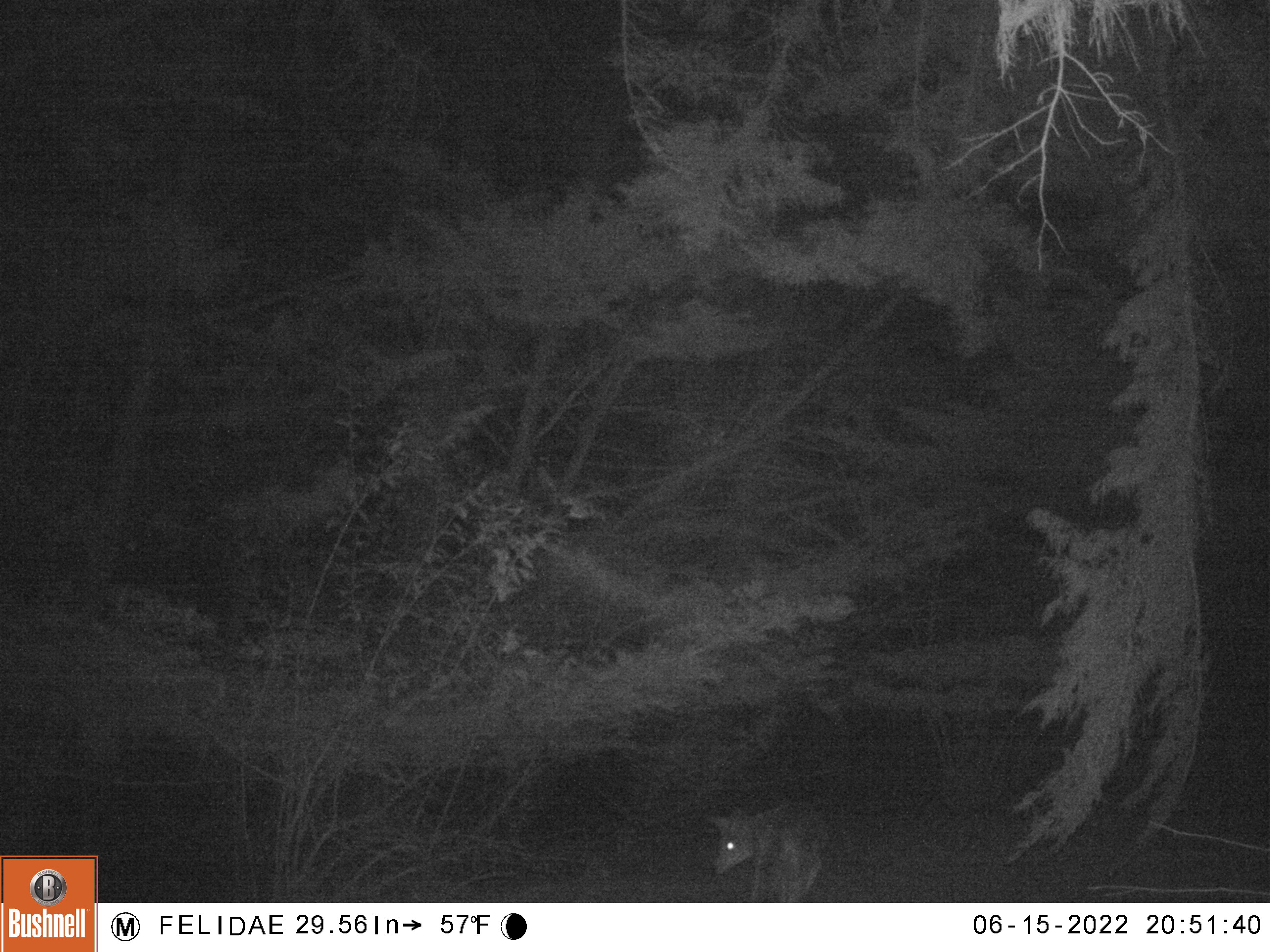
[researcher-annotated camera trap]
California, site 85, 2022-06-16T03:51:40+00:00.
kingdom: Animalia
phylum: Chordata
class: Mammalia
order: Carnivora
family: Canidae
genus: Canis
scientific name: Canis latrans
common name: coyote